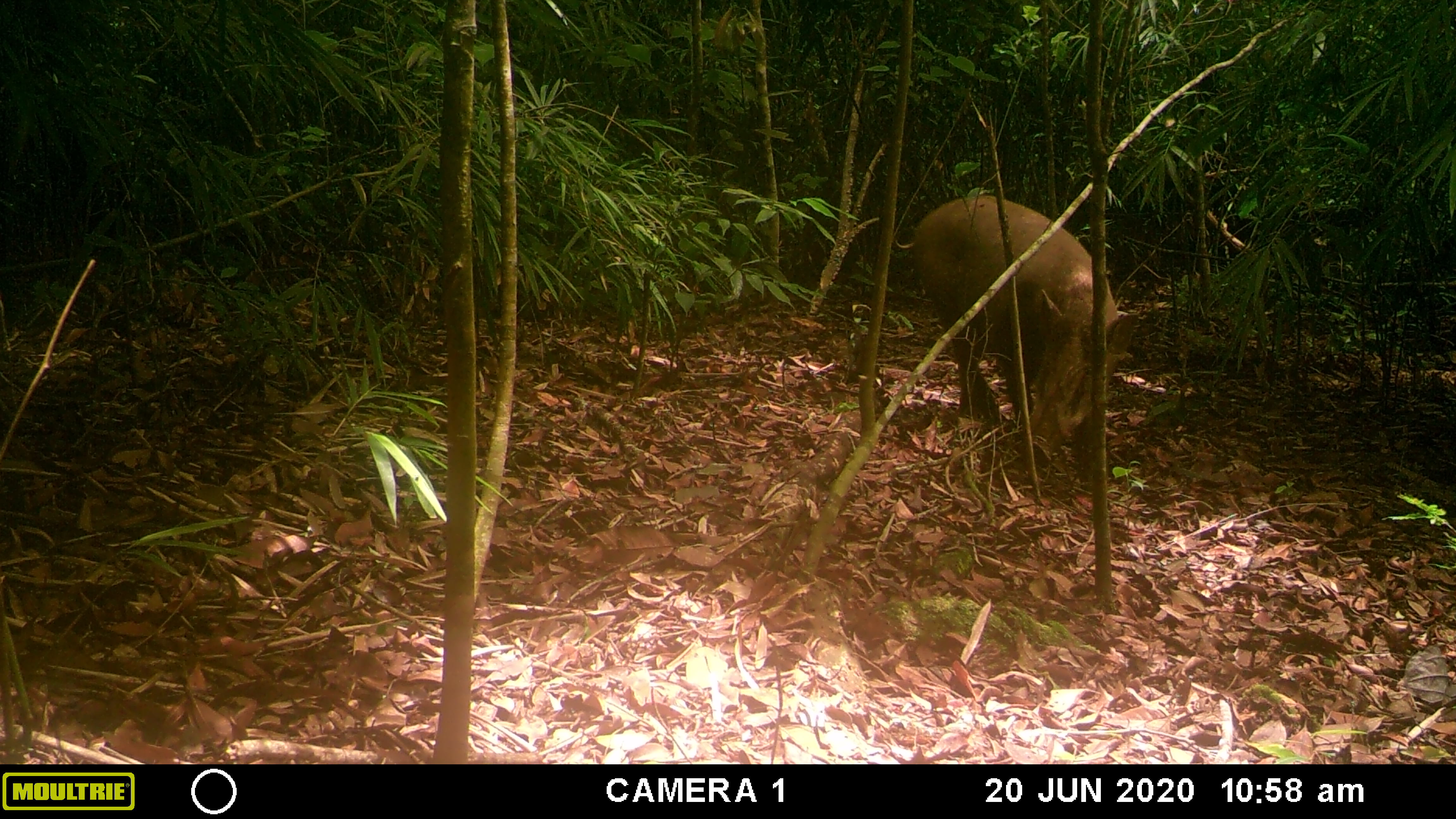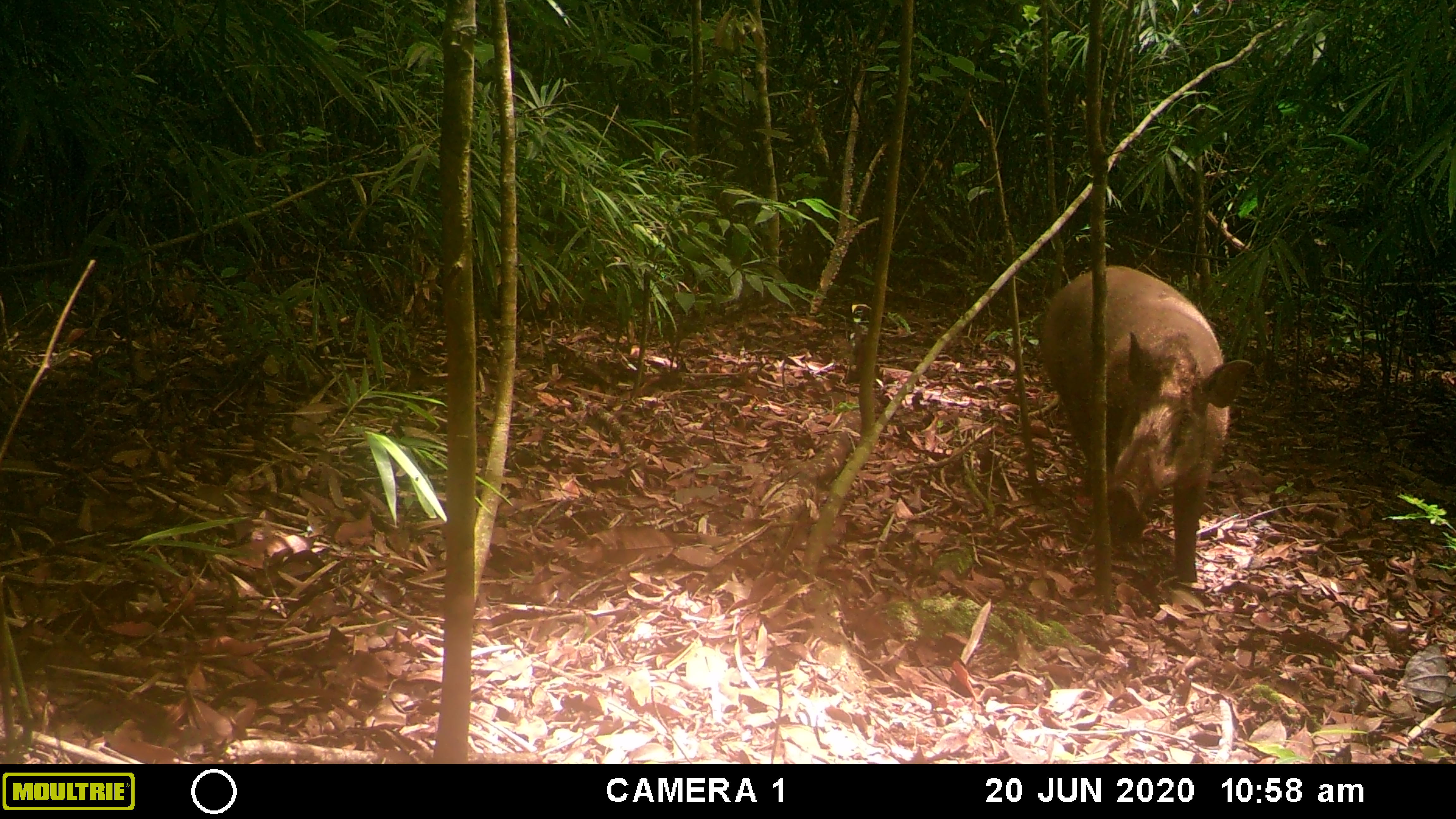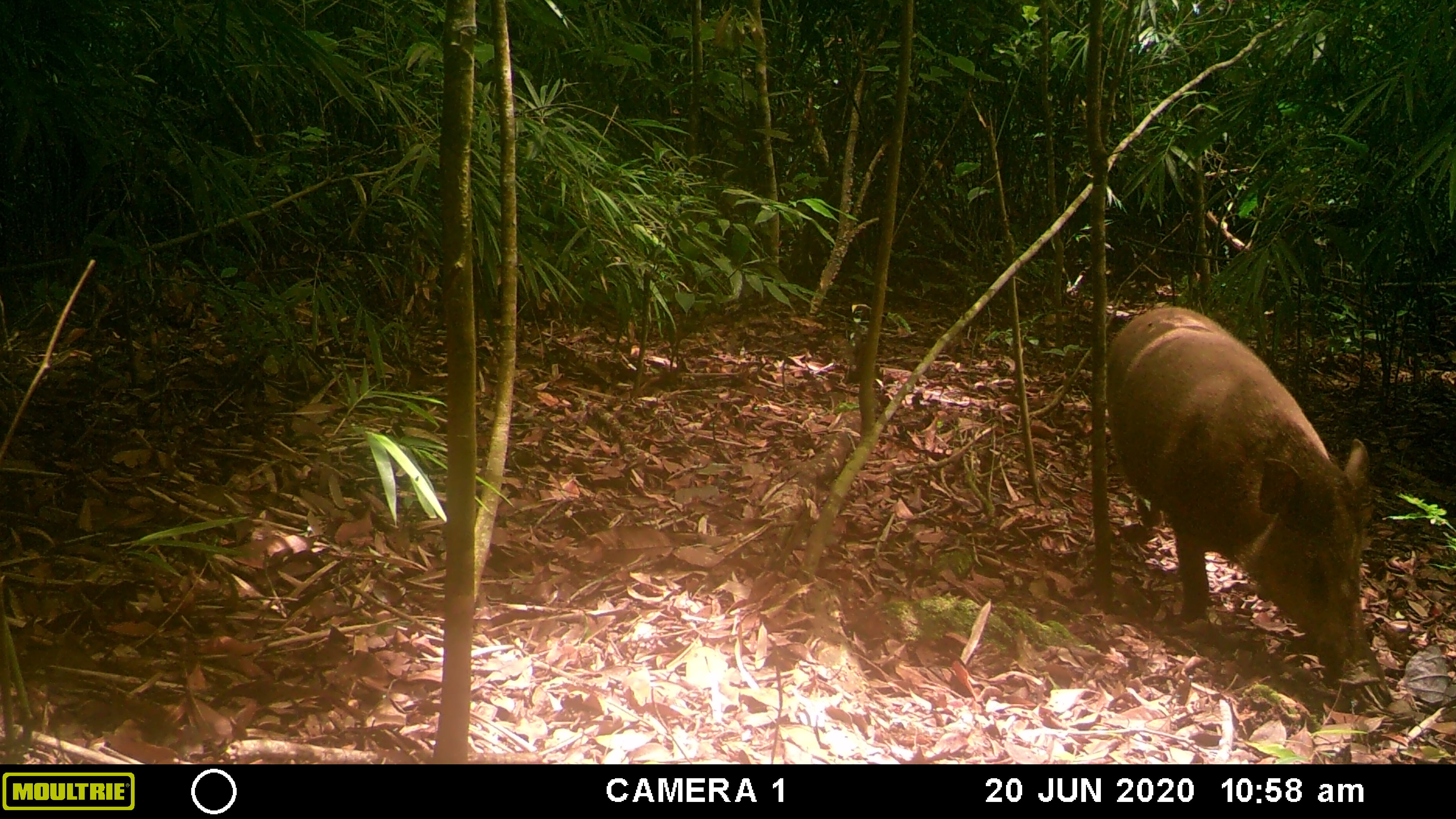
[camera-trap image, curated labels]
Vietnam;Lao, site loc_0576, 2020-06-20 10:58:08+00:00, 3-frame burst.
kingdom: Animalia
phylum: Chordata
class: Mammalia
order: Artiodactyla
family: Suidae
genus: Sus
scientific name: Sus scrofa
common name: eurasian wild pig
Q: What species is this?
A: Eurasian wild pig (Sus scrofa).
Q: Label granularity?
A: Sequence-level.